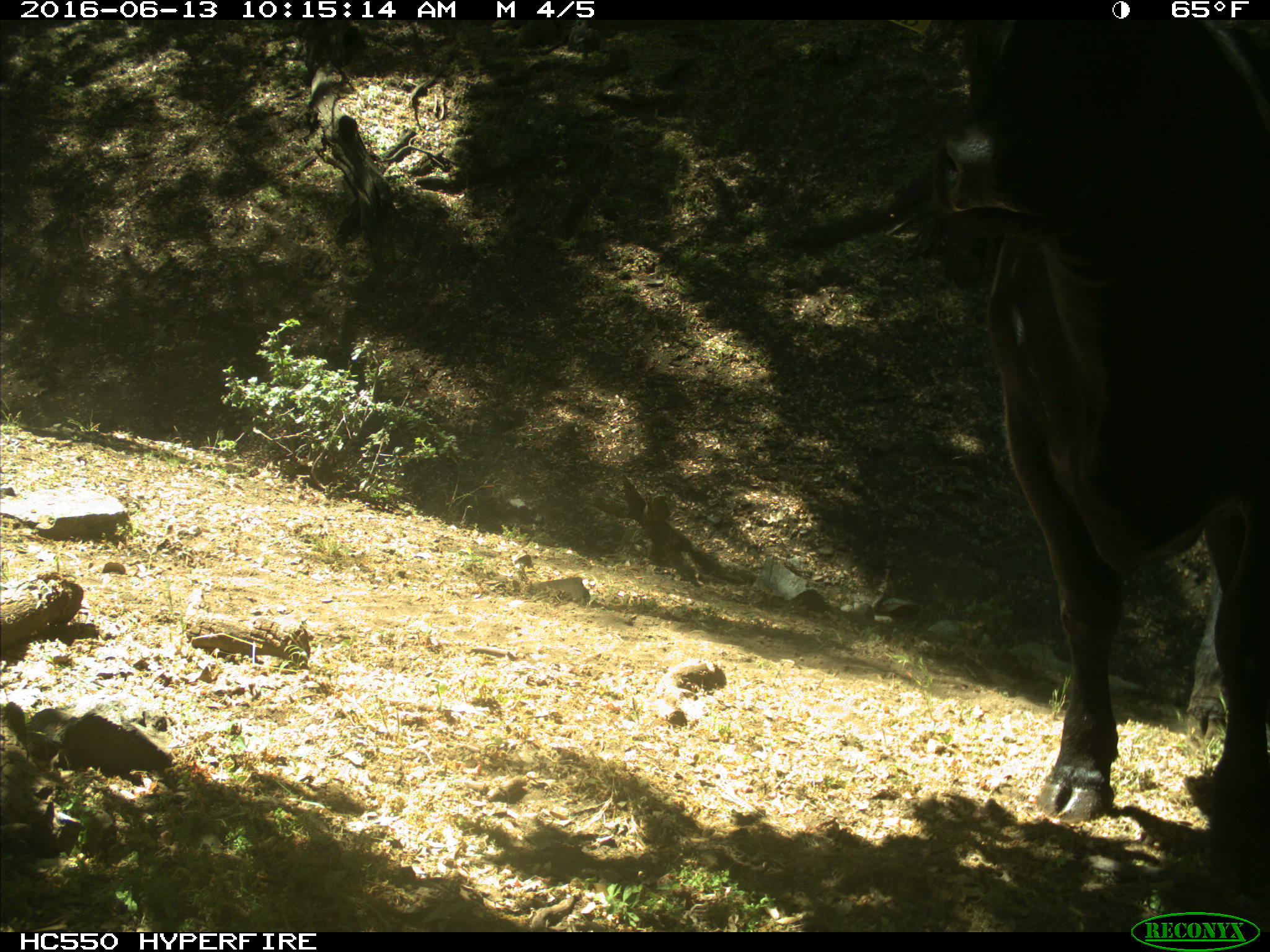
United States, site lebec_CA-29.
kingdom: Animalia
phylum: Chordata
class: Mammalia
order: Artiodactyla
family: Bovidae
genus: Bos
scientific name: Bos taurus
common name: domestic cow